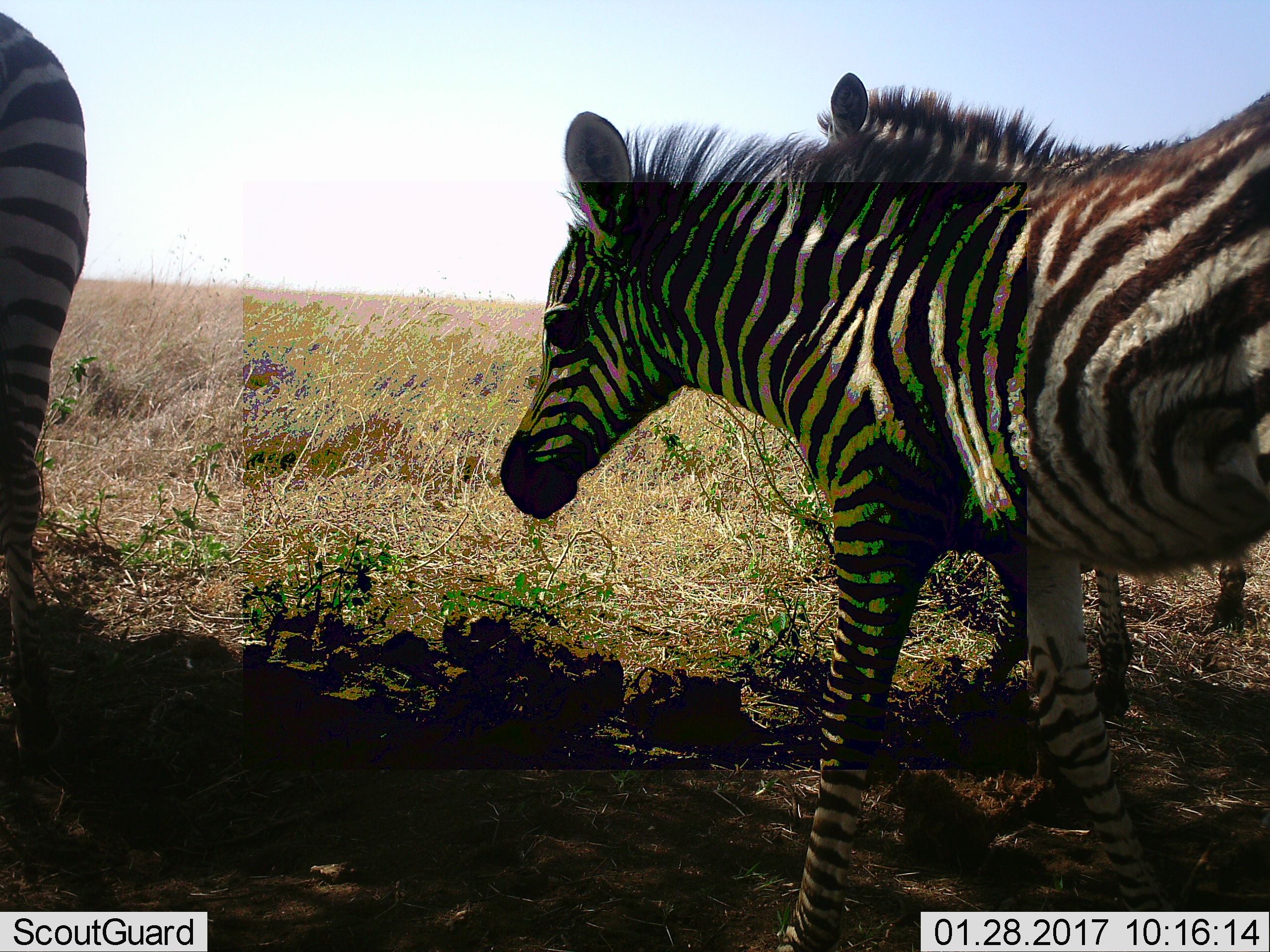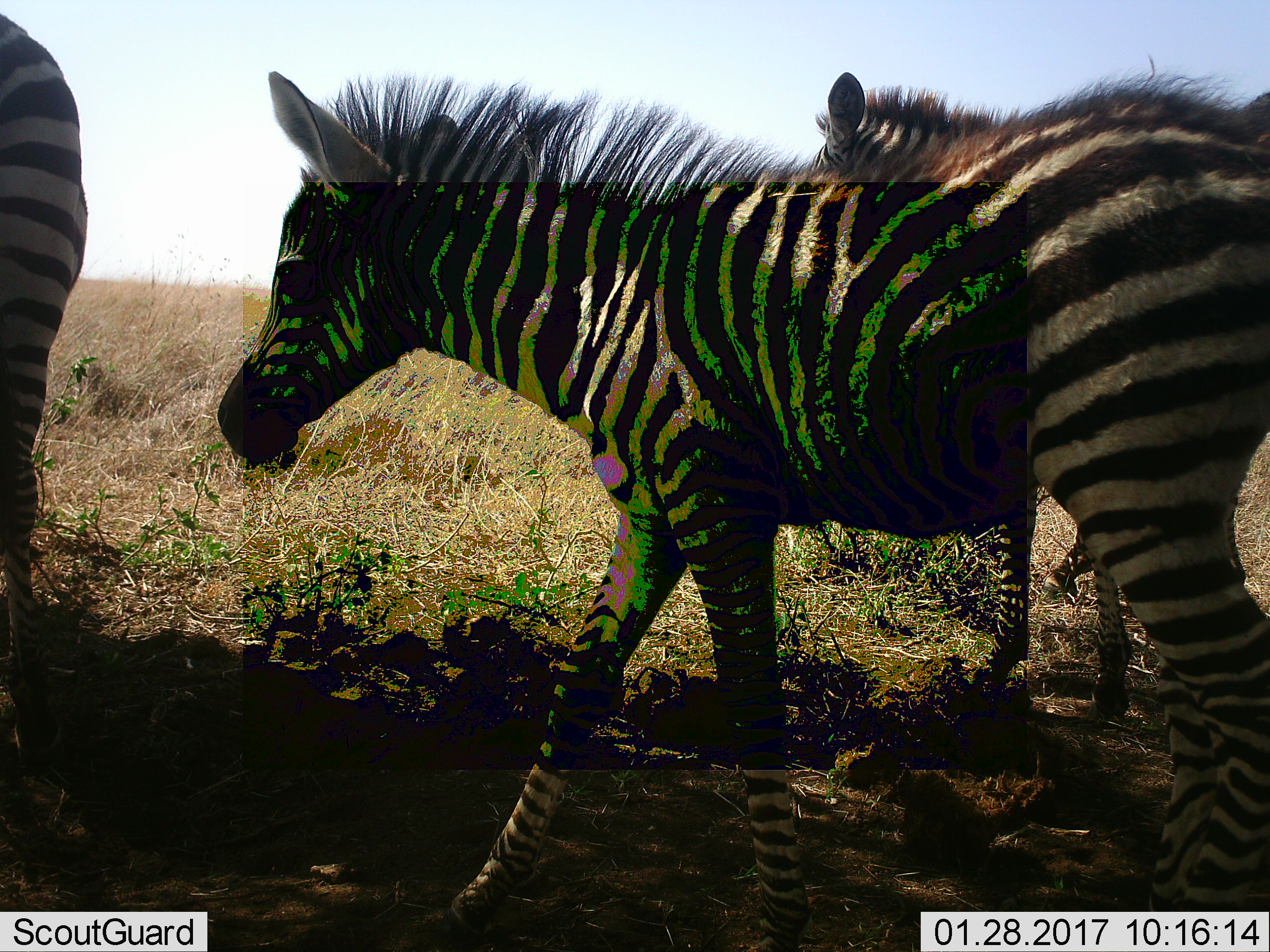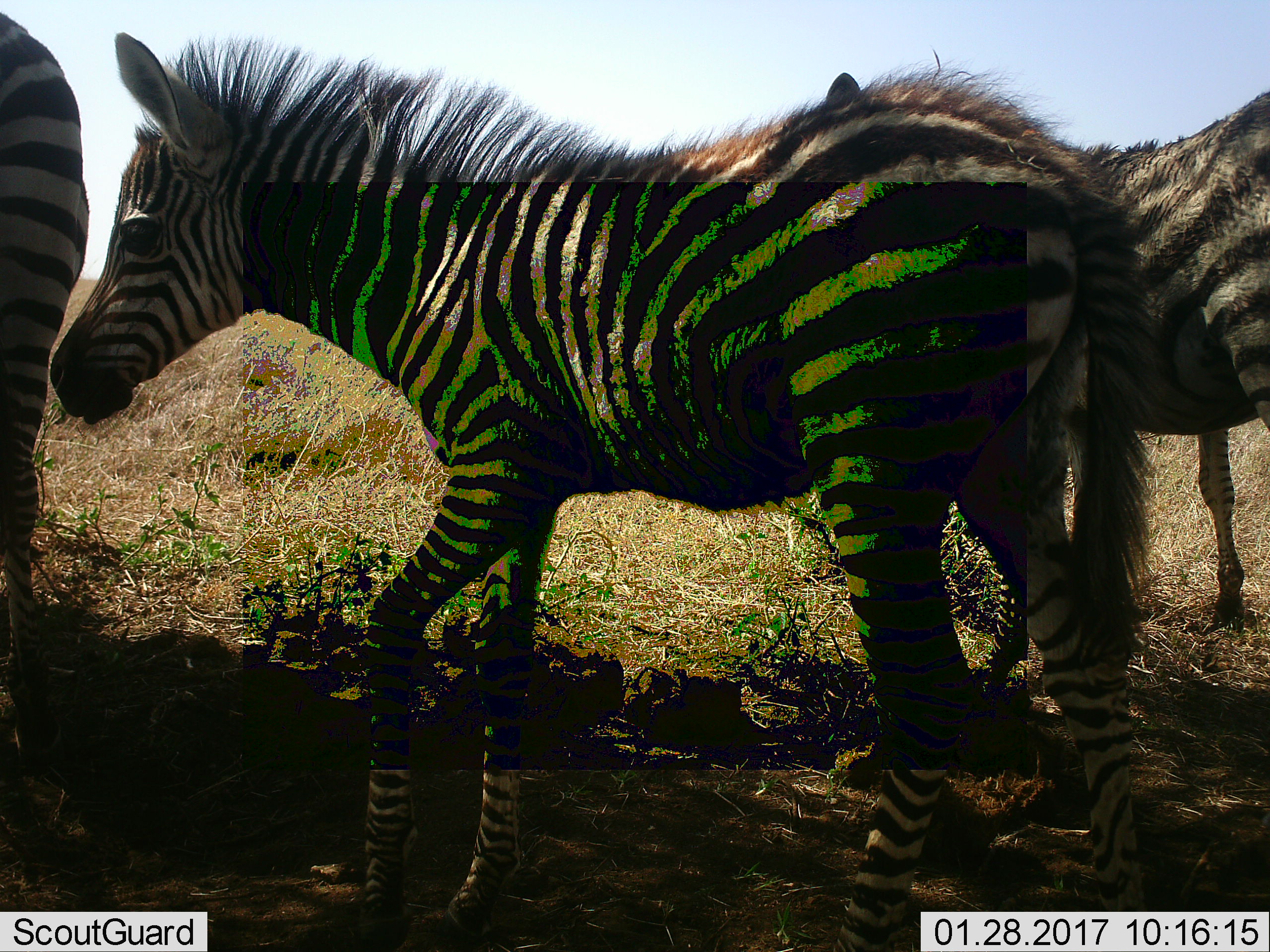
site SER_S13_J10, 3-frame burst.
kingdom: Animalia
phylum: Chordata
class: Mammalia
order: Perissodactyla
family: Equidae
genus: Equus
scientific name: Equus quagga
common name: plains zebra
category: zebraplains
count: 3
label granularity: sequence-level